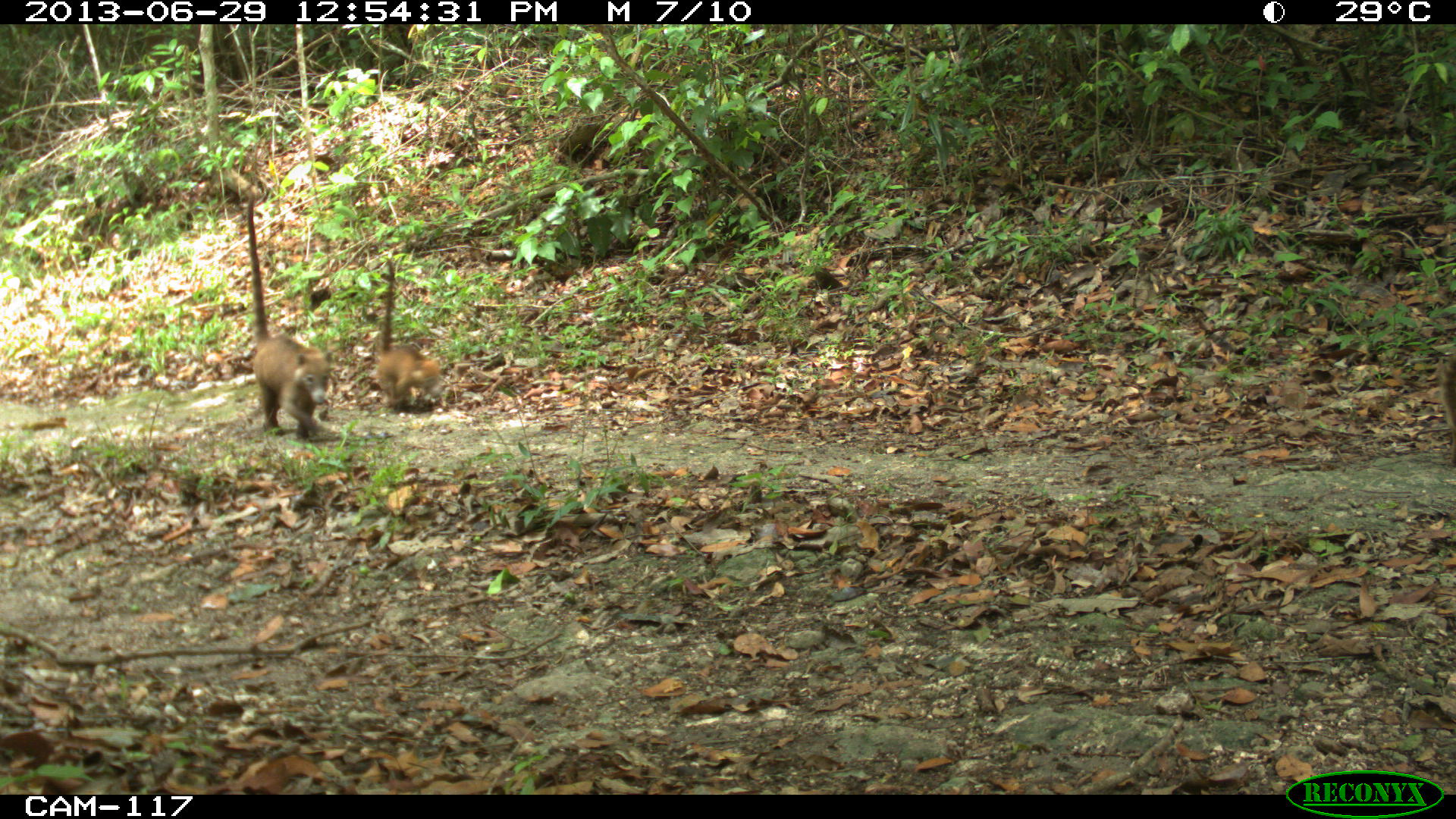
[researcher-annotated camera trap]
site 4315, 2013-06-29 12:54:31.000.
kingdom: Animalia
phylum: Chordata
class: Mammalia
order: Carnivora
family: Procyonidae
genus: Nasua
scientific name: Nasua narica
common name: white-nosed coati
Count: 4.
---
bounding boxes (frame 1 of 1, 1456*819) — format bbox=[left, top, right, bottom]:
nasua narica: bbox=[244, 187, 337, 438]; bbox=[371, 256, 446, 413]